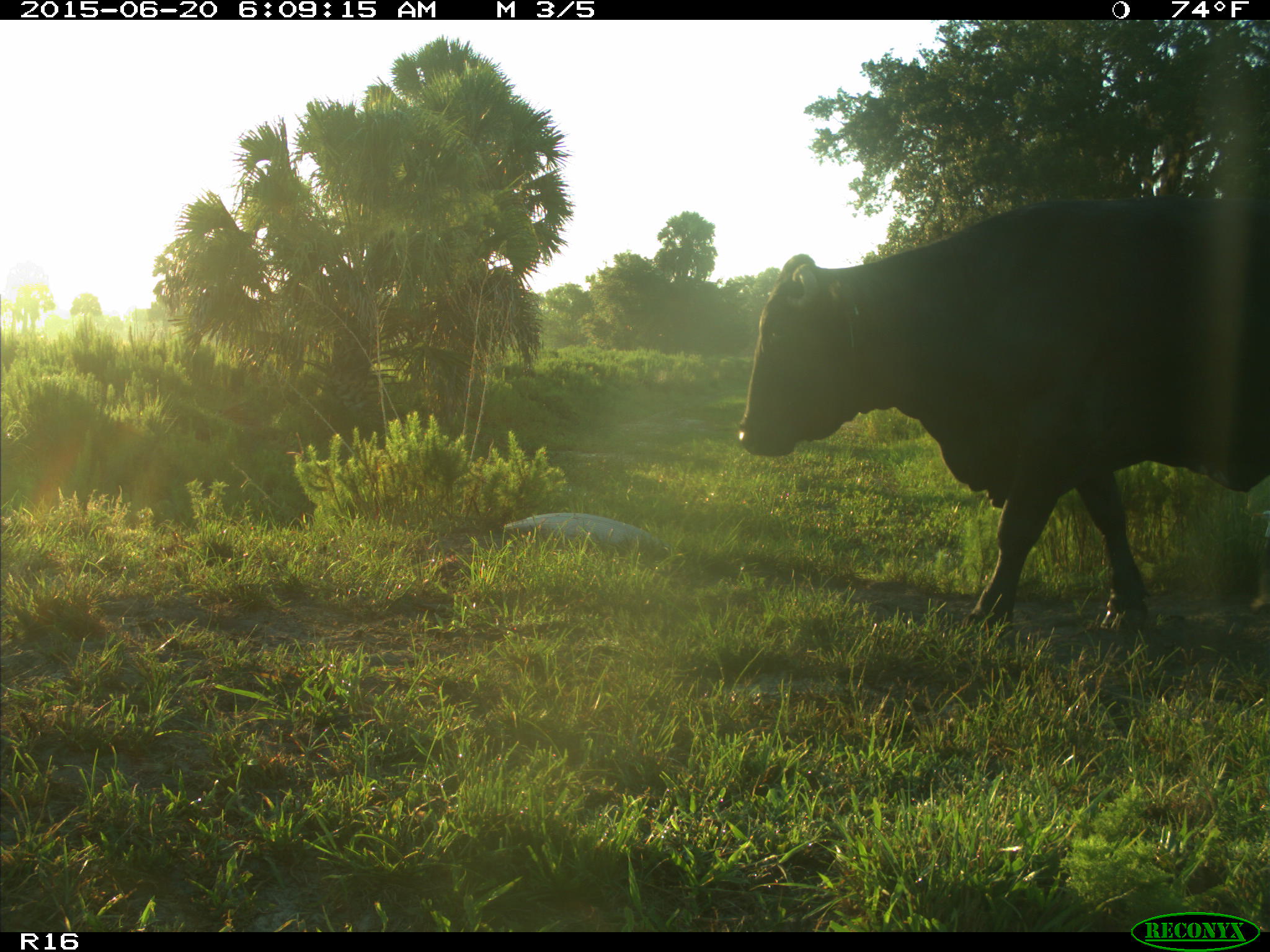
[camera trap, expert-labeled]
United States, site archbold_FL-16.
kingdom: Animalia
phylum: Chordata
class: Mammalia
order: Artiodactyla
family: Bovidae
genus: Bos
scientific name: Bos taurus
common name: domestic cow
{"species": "Bos taurus (domestic cow)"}